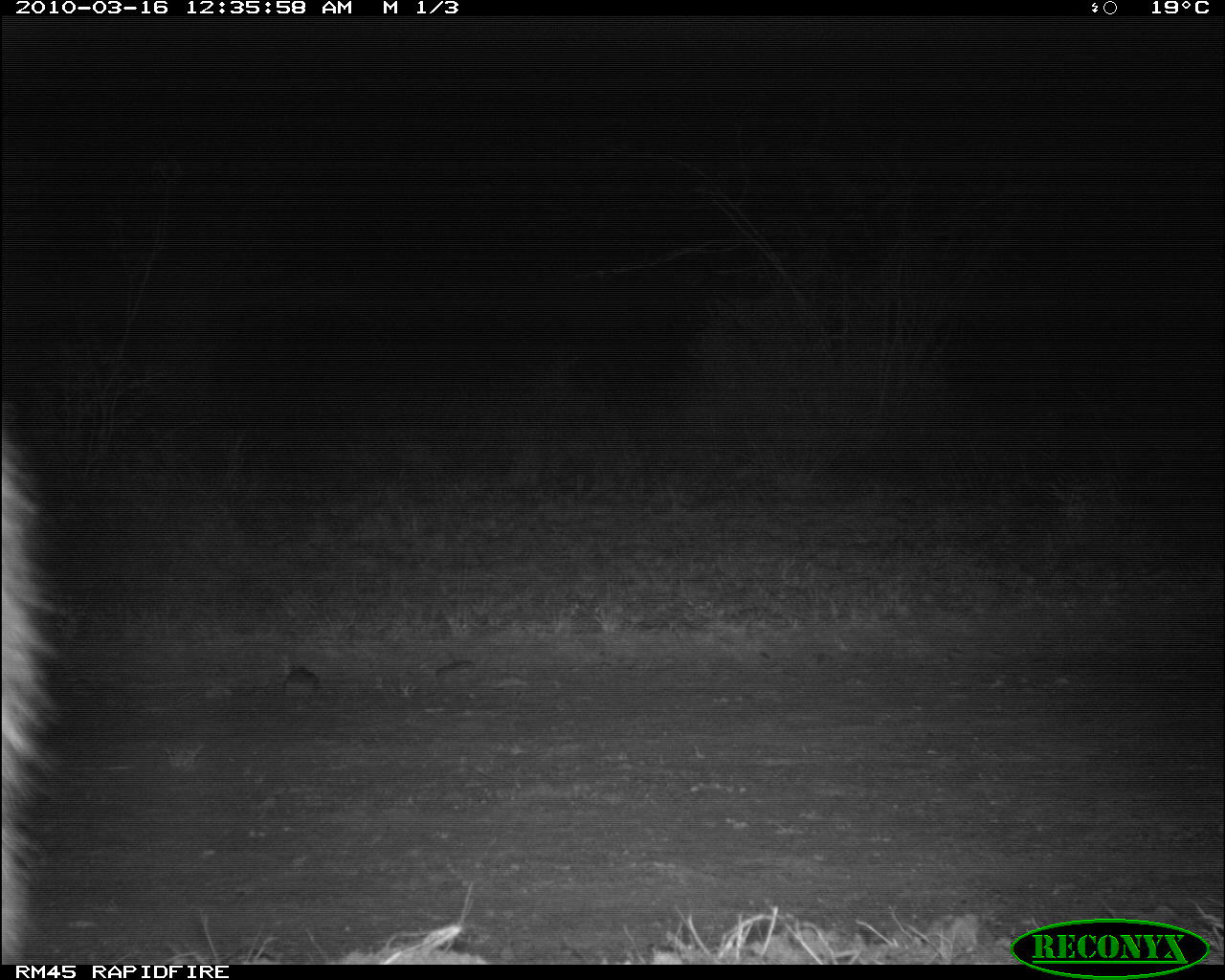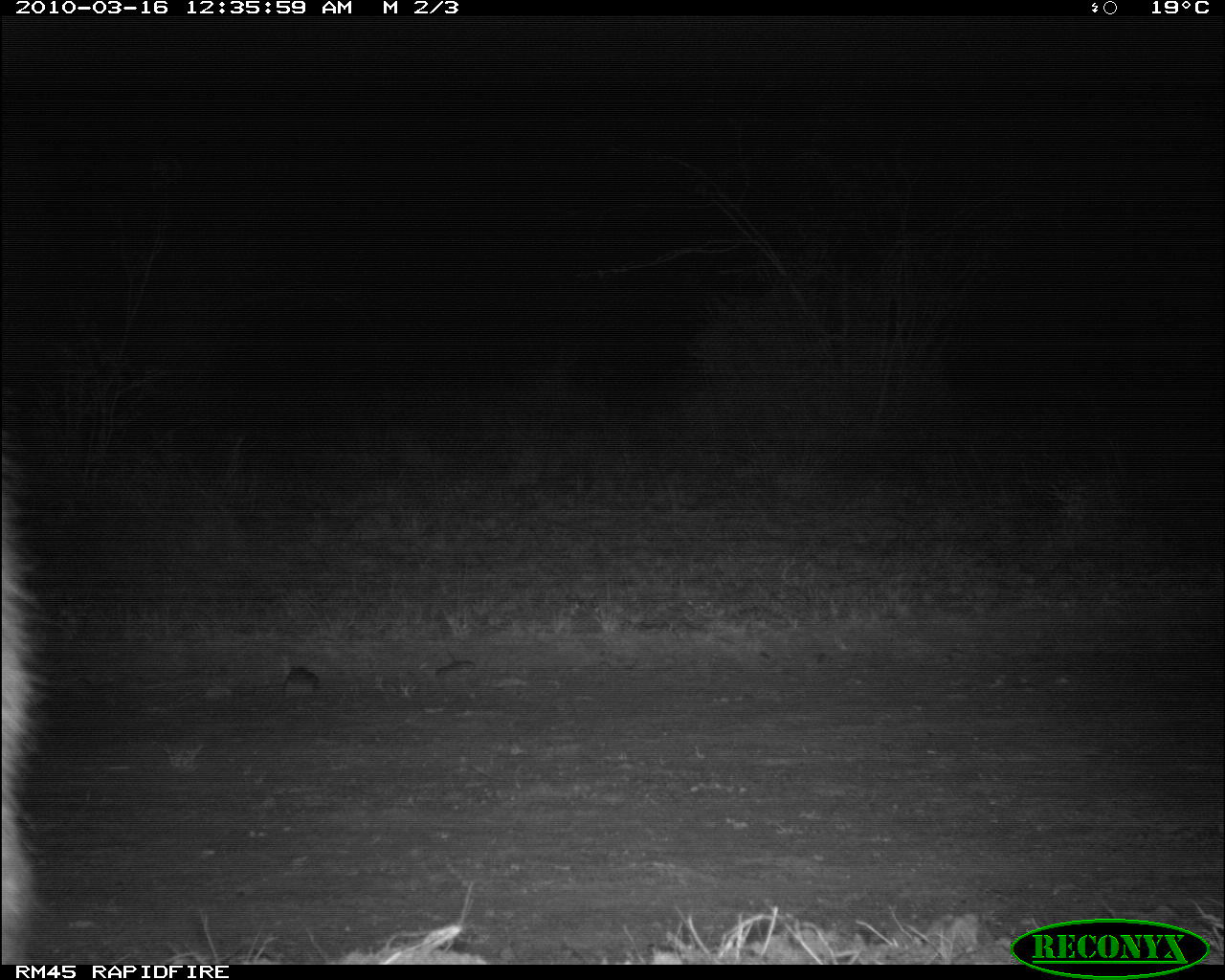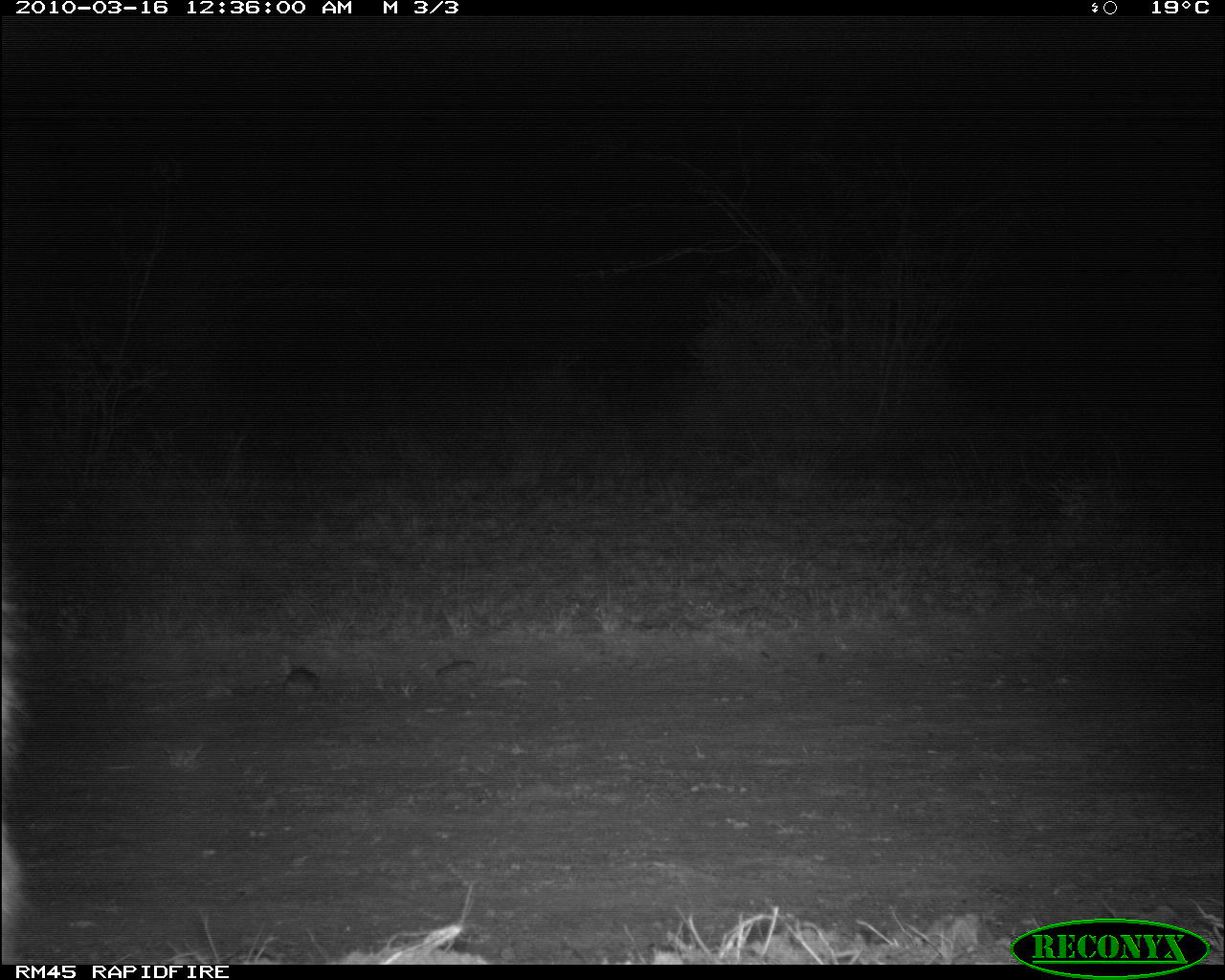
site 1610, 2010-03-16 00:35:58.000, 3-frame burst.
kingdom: Animalia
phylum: Chordata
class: Mammalia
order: Carnivora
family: Hyaenidae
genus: Crocuta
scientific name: Crocuta crocuta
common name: spotted hyena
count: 1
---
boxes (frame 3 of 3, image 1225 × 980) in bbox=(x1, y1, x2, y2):
crocuta crocuta: bbox=(0, 476, 29, 963)